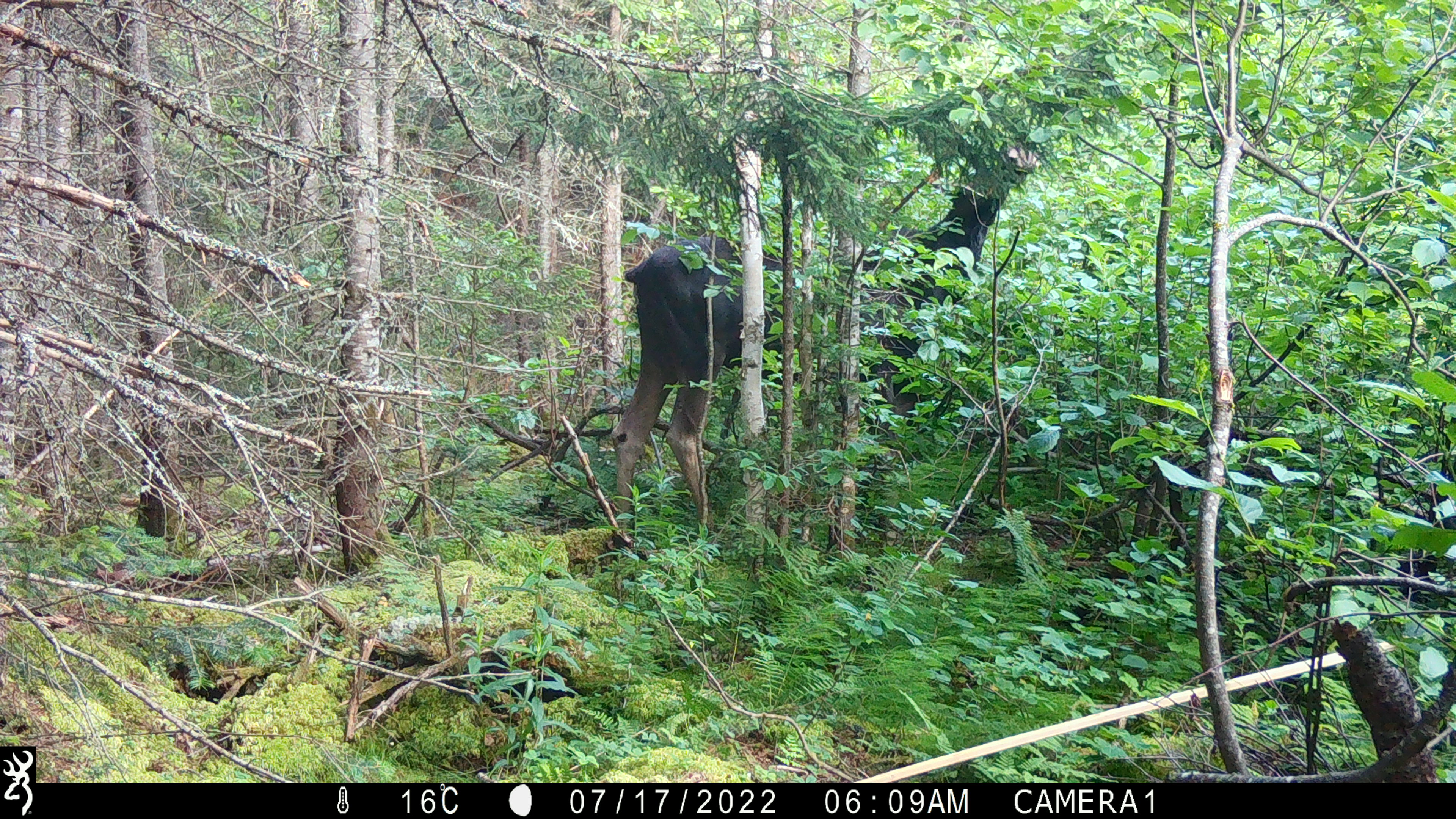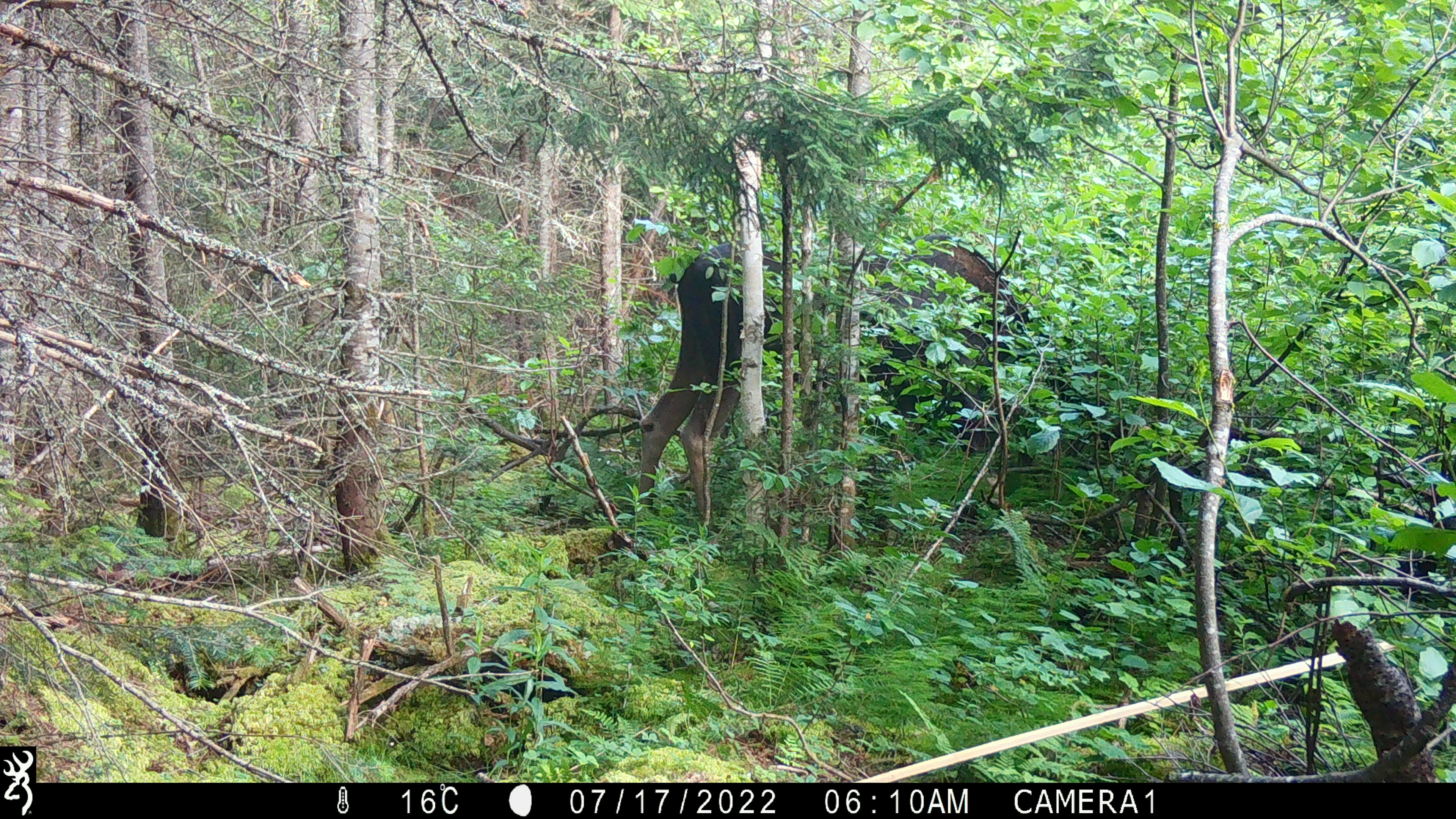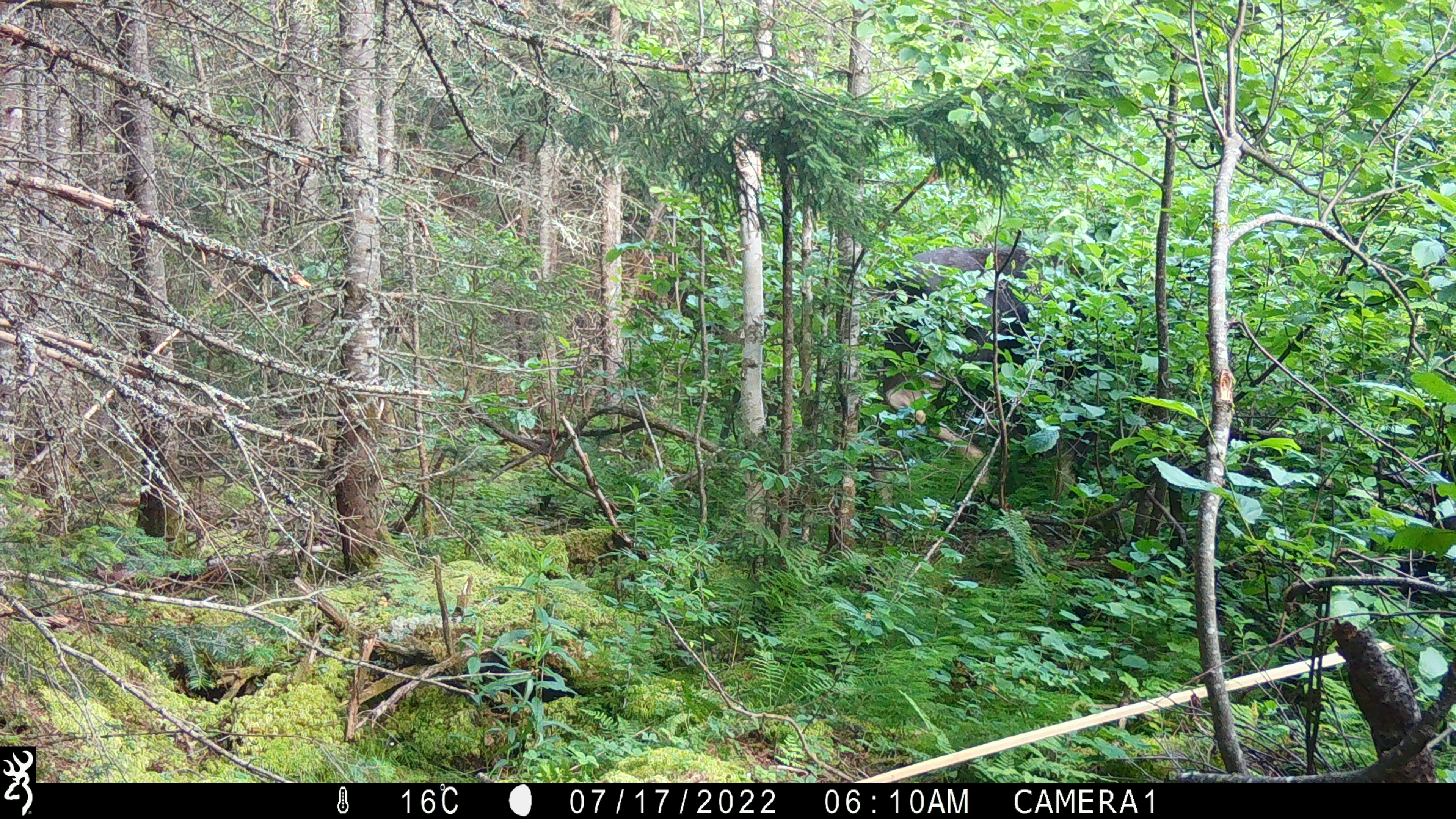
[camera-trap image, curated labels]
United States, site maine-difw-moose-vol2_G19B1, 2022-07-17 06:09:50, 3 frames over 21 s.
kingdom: Animalia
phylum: Chordata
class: Mammalia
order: Artiodactyla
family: Cervidae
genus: Alces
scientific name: Alces alces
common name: moose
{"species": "moose (Alces alces)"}